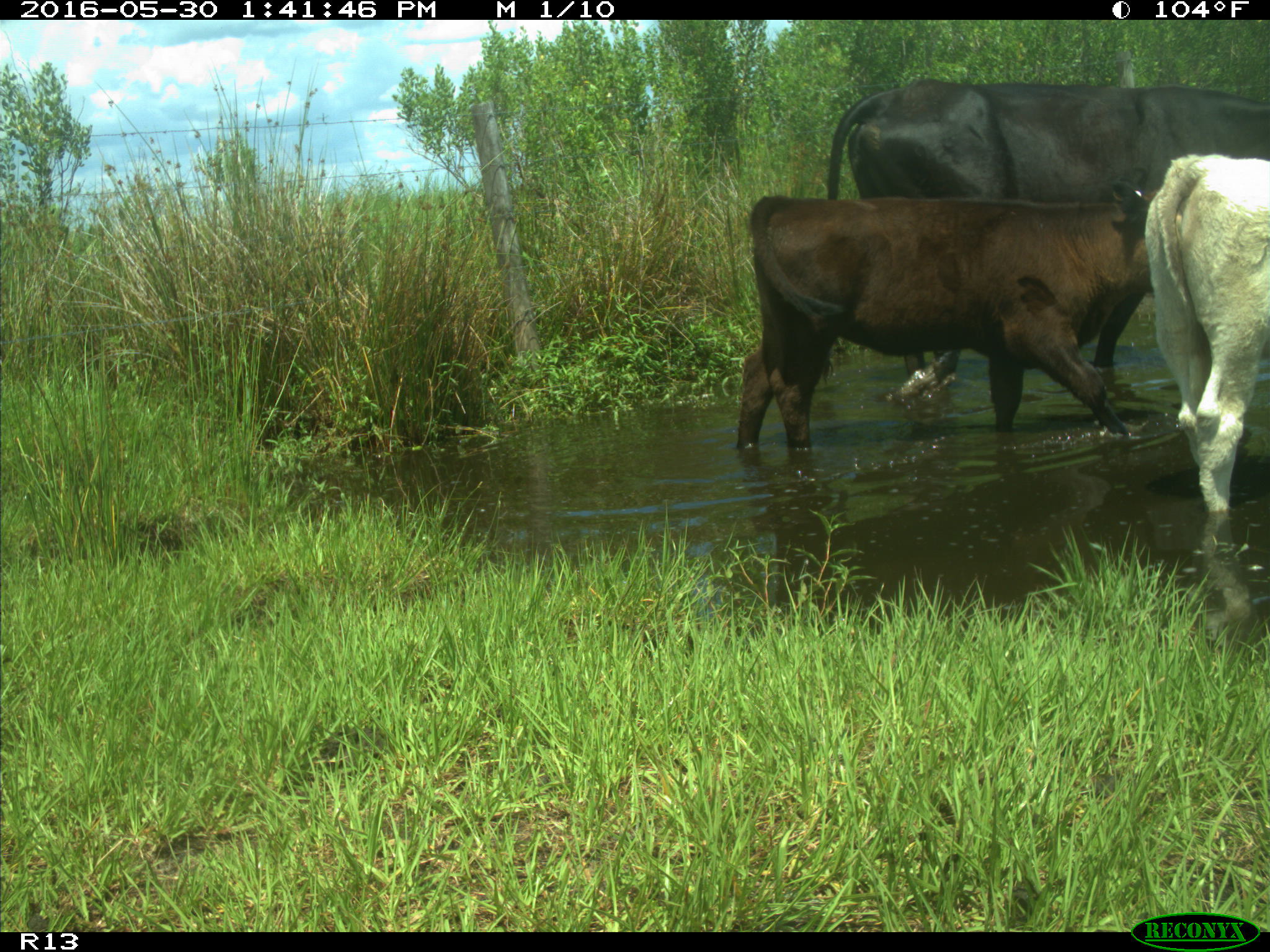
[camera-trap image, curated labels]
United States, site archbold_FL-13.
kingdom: Animalia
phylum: Chordata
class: Mammalia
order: Artiodactyla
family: Bovidae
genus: Bos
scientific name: Bos taurus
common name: domestic cow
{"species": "Bos taurus (domestic cow)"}